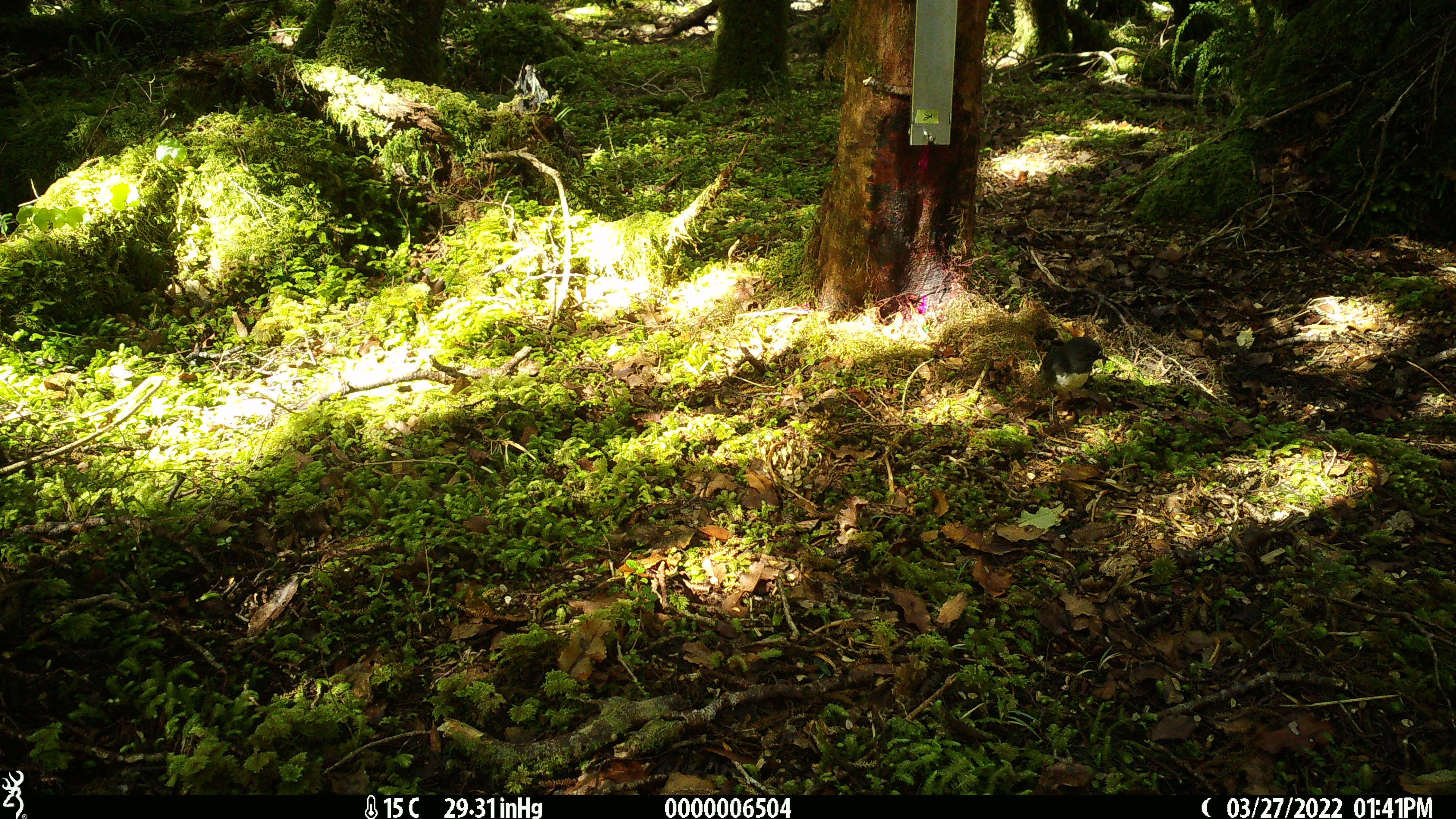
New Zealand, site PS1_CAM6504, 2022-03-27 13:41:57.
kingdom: Animalia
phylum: Chordata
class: Aves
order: Passeriformes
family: Petroicidae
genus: Petroica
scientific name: Petroica australis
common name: new zealand robin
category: robin